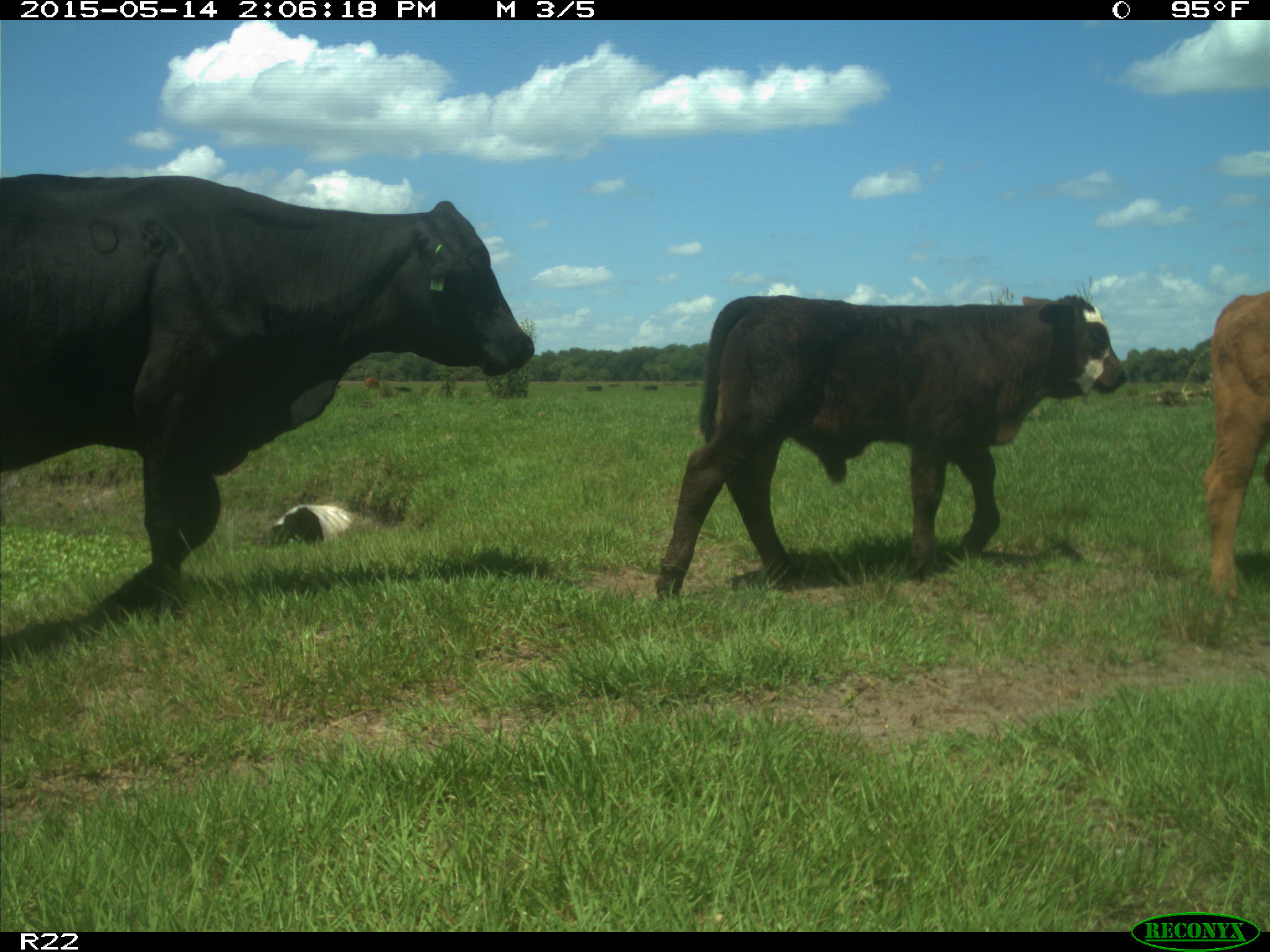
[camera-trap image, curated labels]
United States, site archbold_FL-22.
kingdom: Animalia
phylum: Chordata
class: Mammalia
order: Artiodactyla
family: Bovidae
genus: Bos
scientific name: Bos taurus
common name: domestic cow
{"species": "Bos taurus (domestic cow)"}